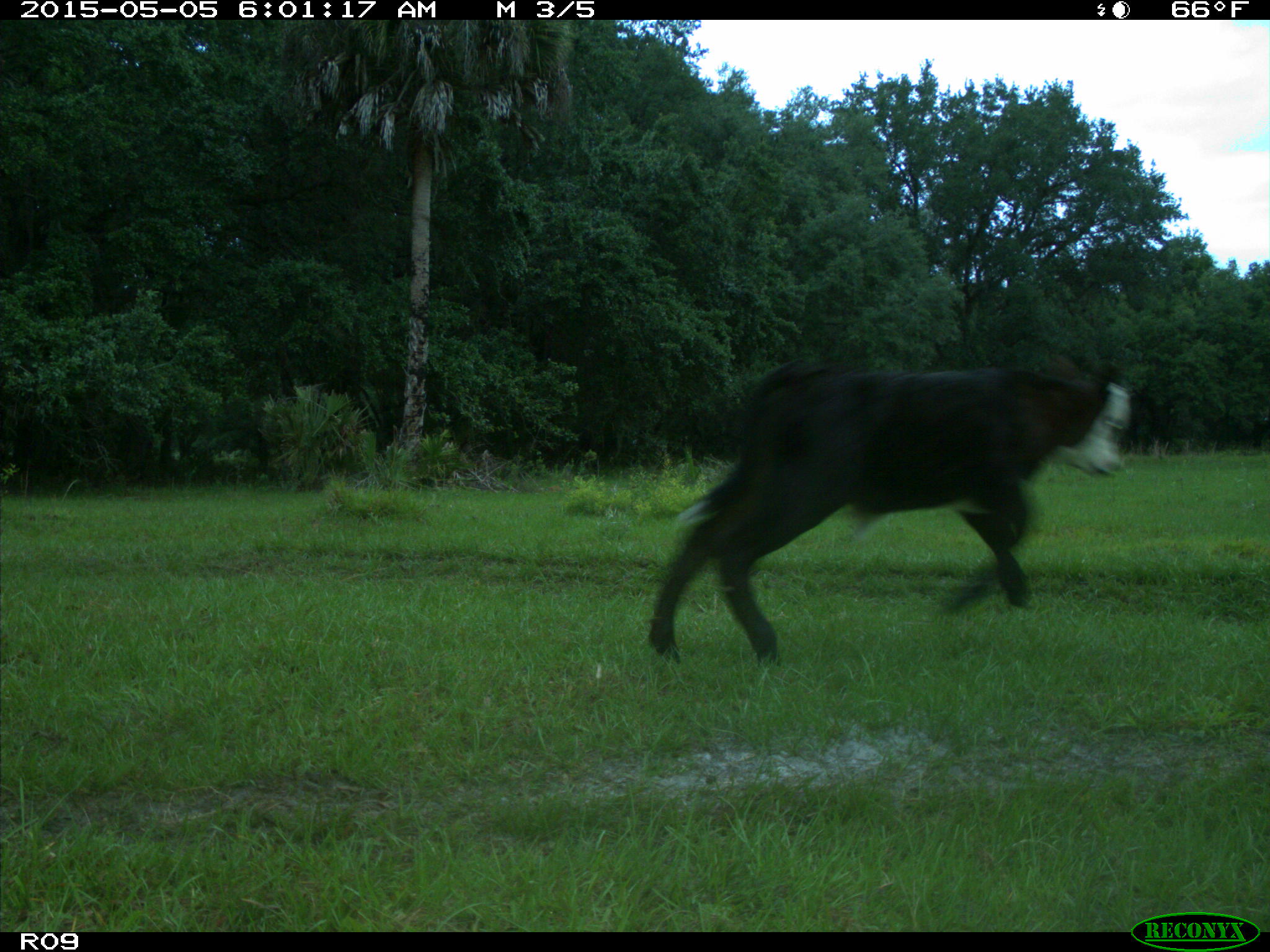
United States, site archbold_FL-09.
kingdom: Animalia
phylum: Chordata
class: Mammalia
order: Artiodactyla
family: Bovidae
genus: Bos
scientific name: Bos taurus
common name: domestic cow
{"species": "Bos taurus (domestic cow)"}